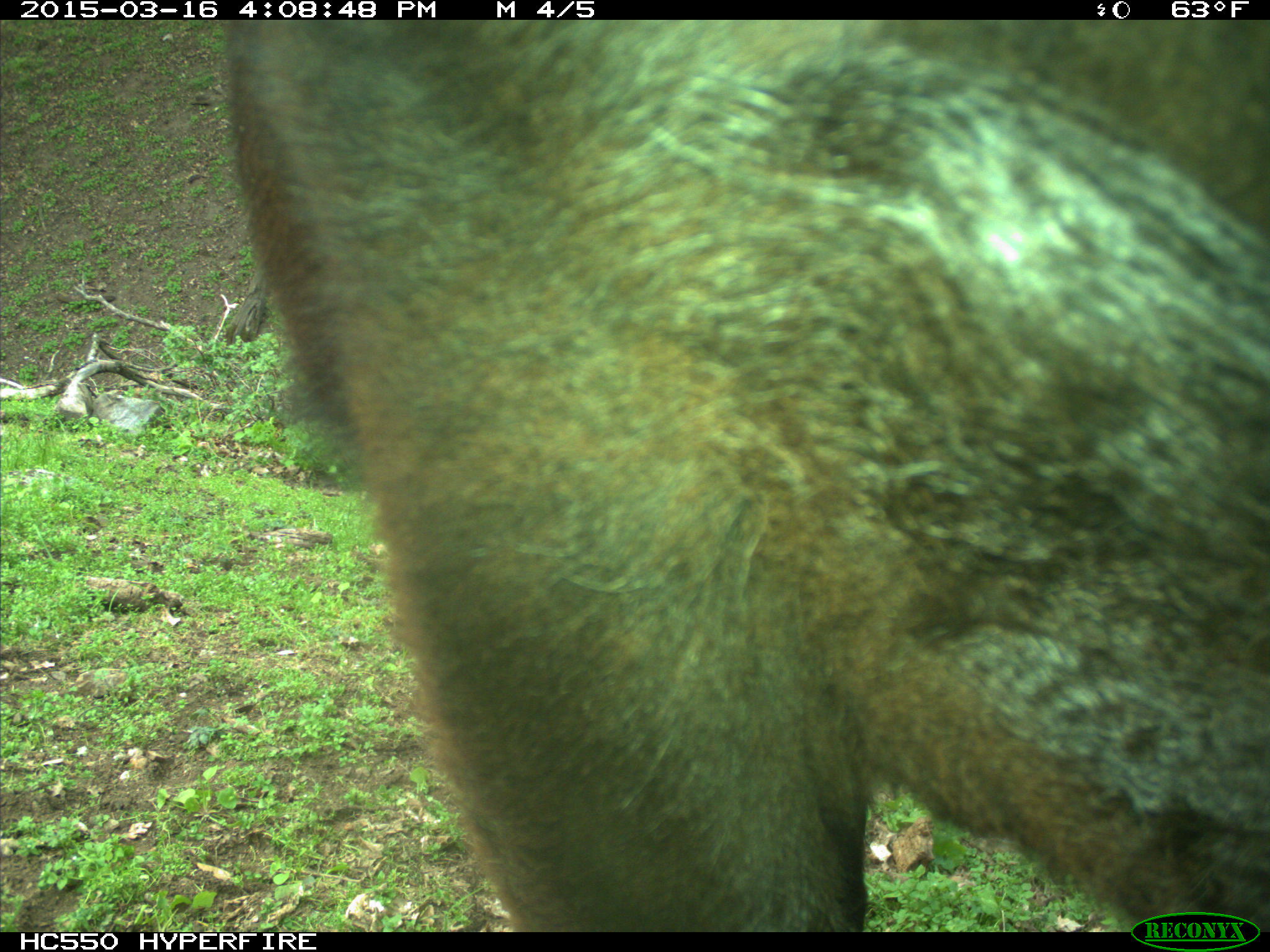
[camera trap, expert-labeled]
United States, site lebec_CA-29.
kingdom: Animalia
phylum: Chordata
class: Mammalia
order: Artiodactyla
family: Bovidae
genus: Bos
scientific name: Bos taurus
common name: domestic cow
Bos taurus (domestic cow).